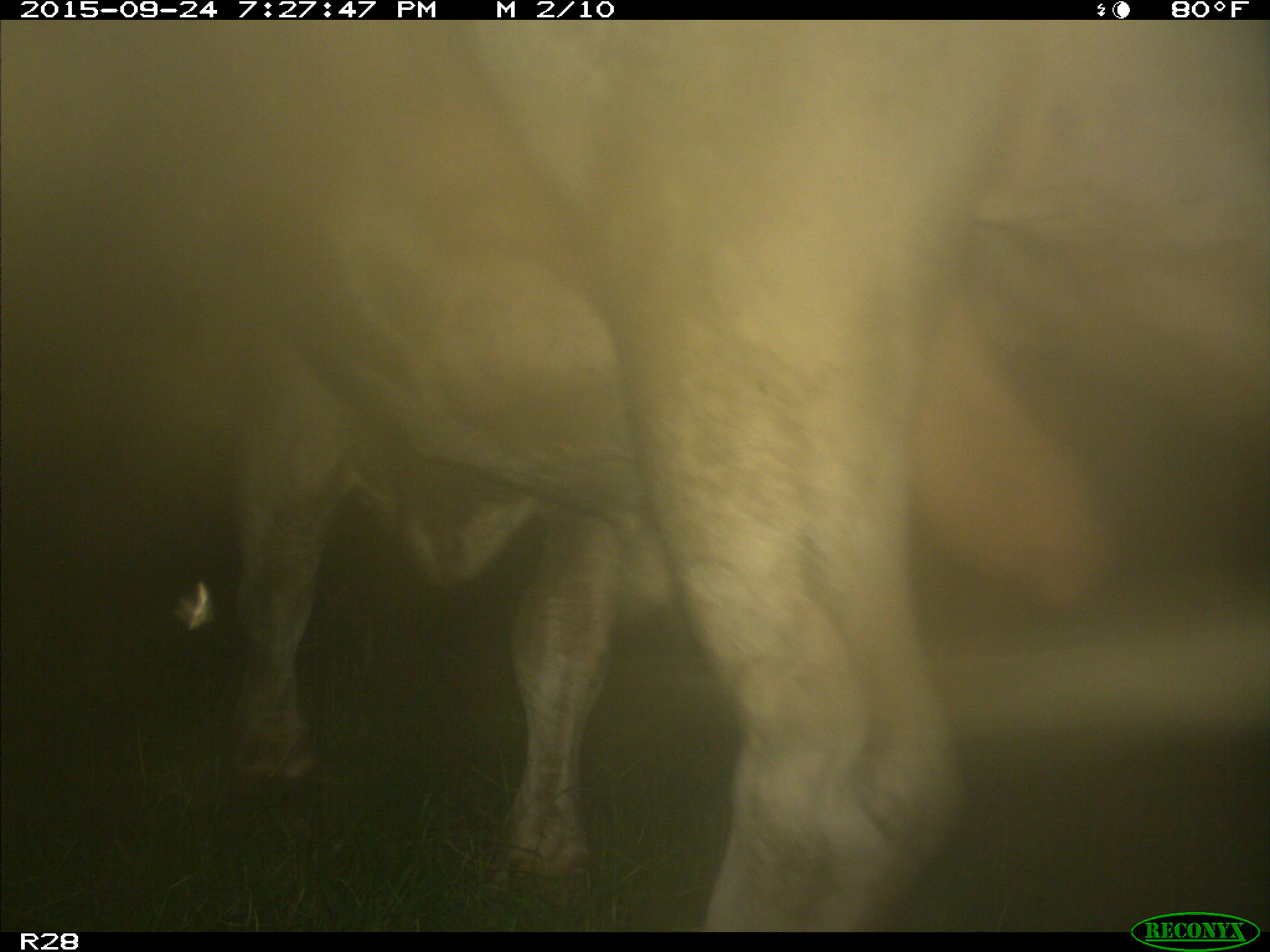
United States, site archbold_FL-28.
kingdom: Animalia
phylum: Chordata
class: Mammalia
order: Artiodactyla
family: Bovidae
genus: Bos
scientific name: Bos taurus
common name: domestic cow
Bos taurus (domestic cow).